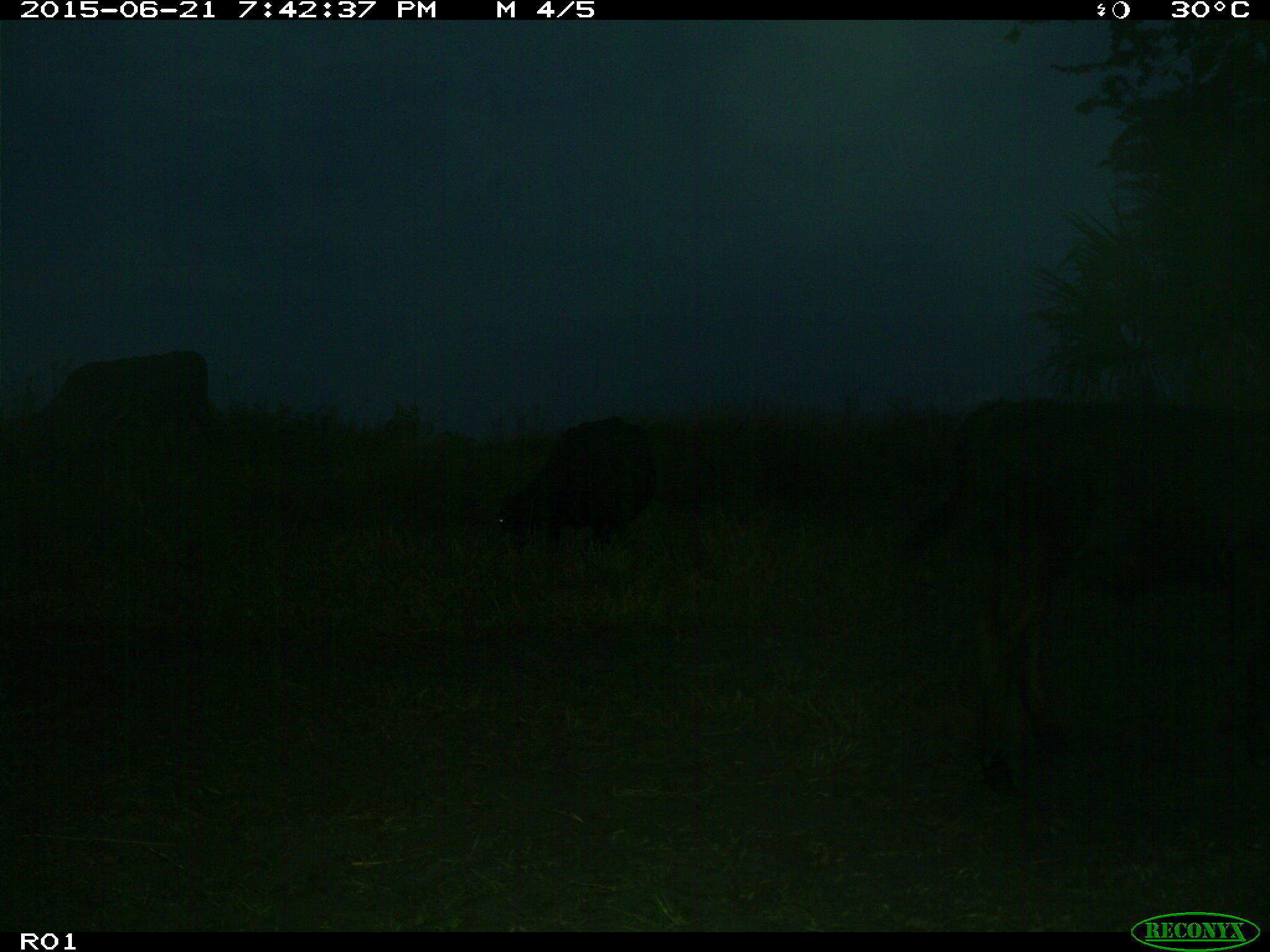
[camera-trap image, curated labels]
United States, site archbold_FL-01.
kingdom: Animalia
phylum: Chordata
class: Mammalia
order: Artiodactyla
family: Bovidae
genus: Bos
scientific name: Bos taurus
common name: domestic cow